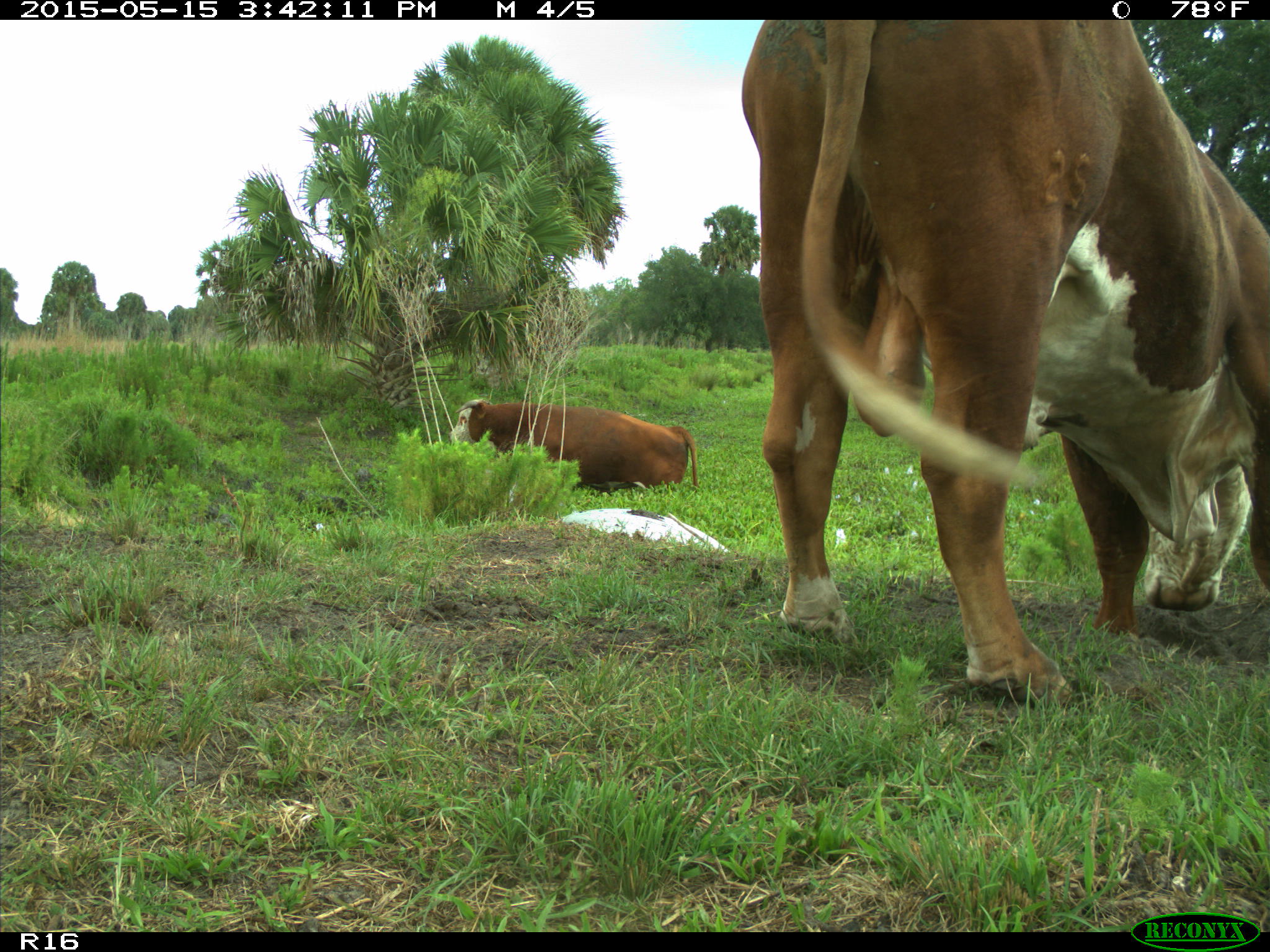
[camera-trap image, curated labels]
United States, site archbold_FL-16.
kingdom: Animalia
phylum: Chordata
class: Mammalia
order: Artiodactyla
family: Bovidae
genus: Bos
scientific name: Bos taurus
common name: domestic cow